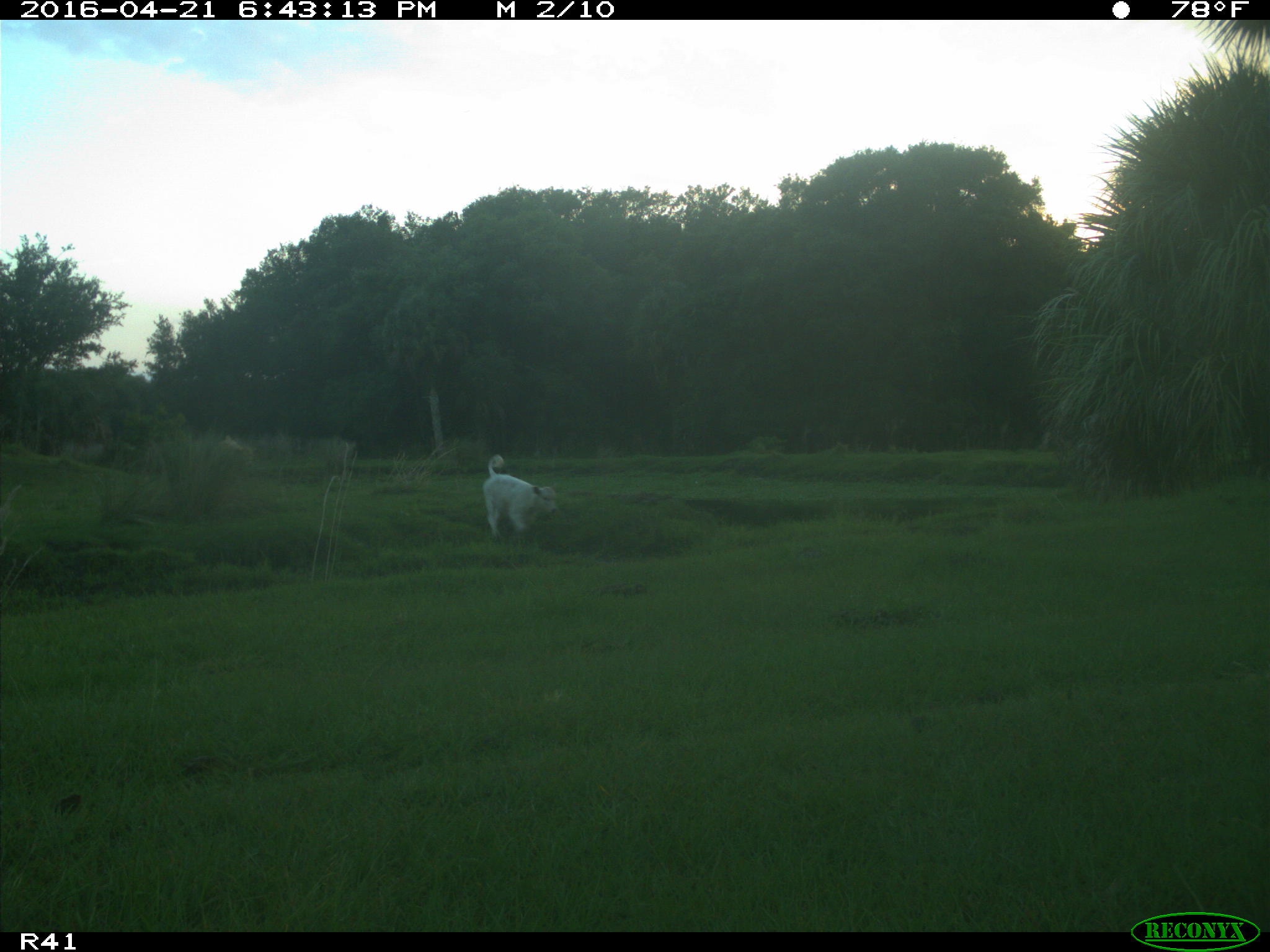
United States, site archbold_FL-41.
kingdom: Animalia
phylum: Chordata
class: Mammalia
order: Artiodactyla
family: Bovidae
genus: Bos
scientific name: Bos taurus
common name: domestic cow